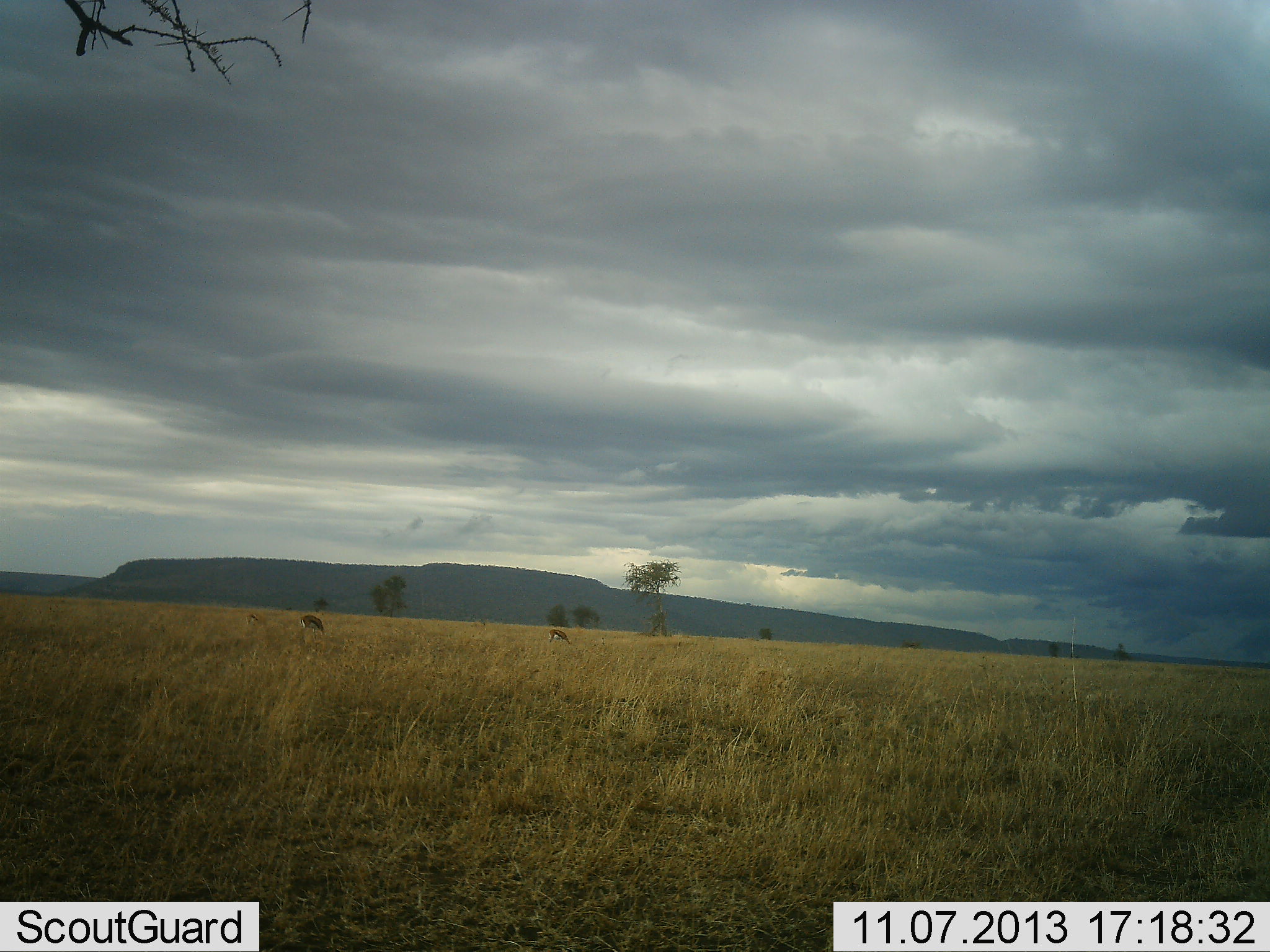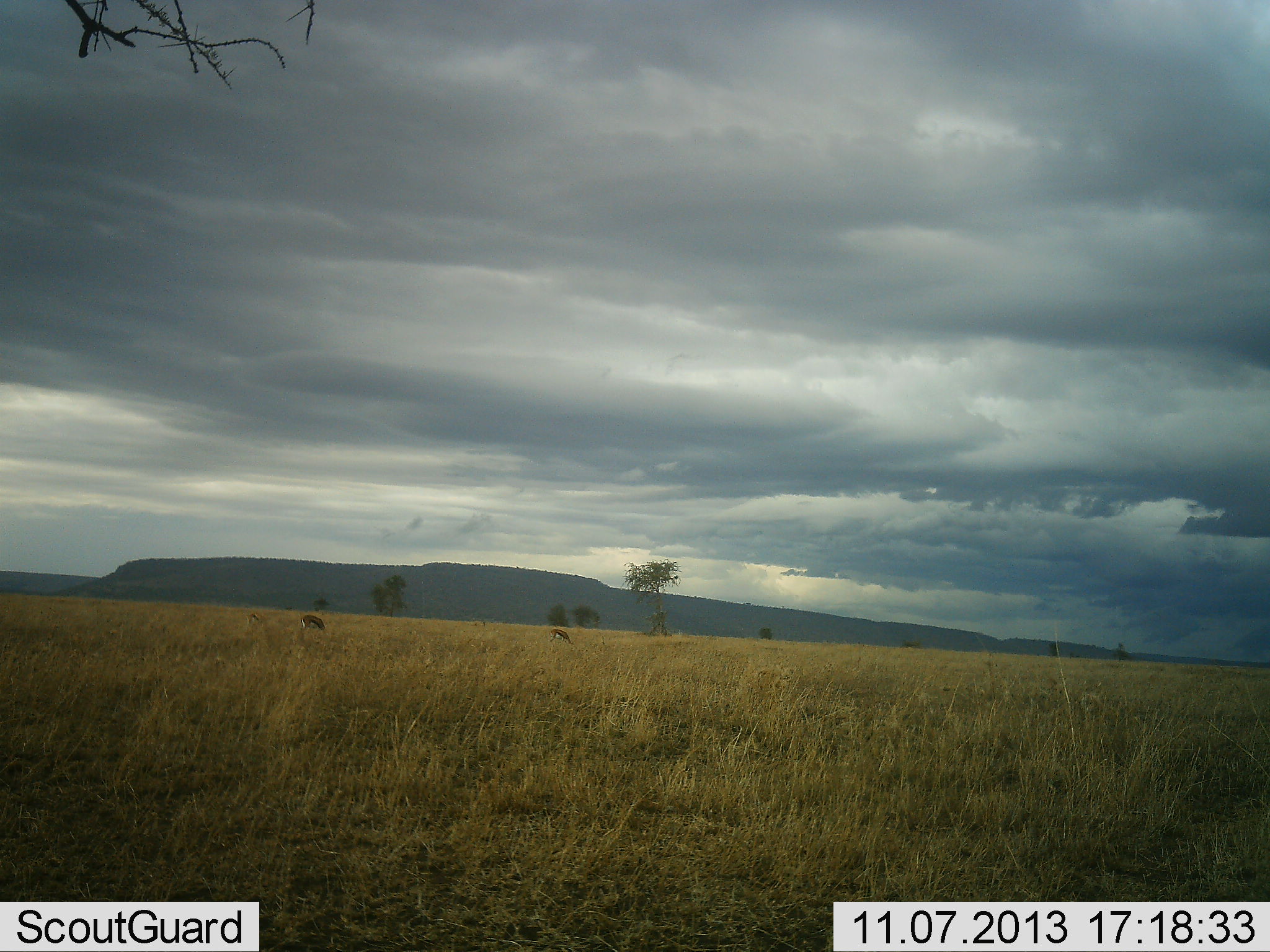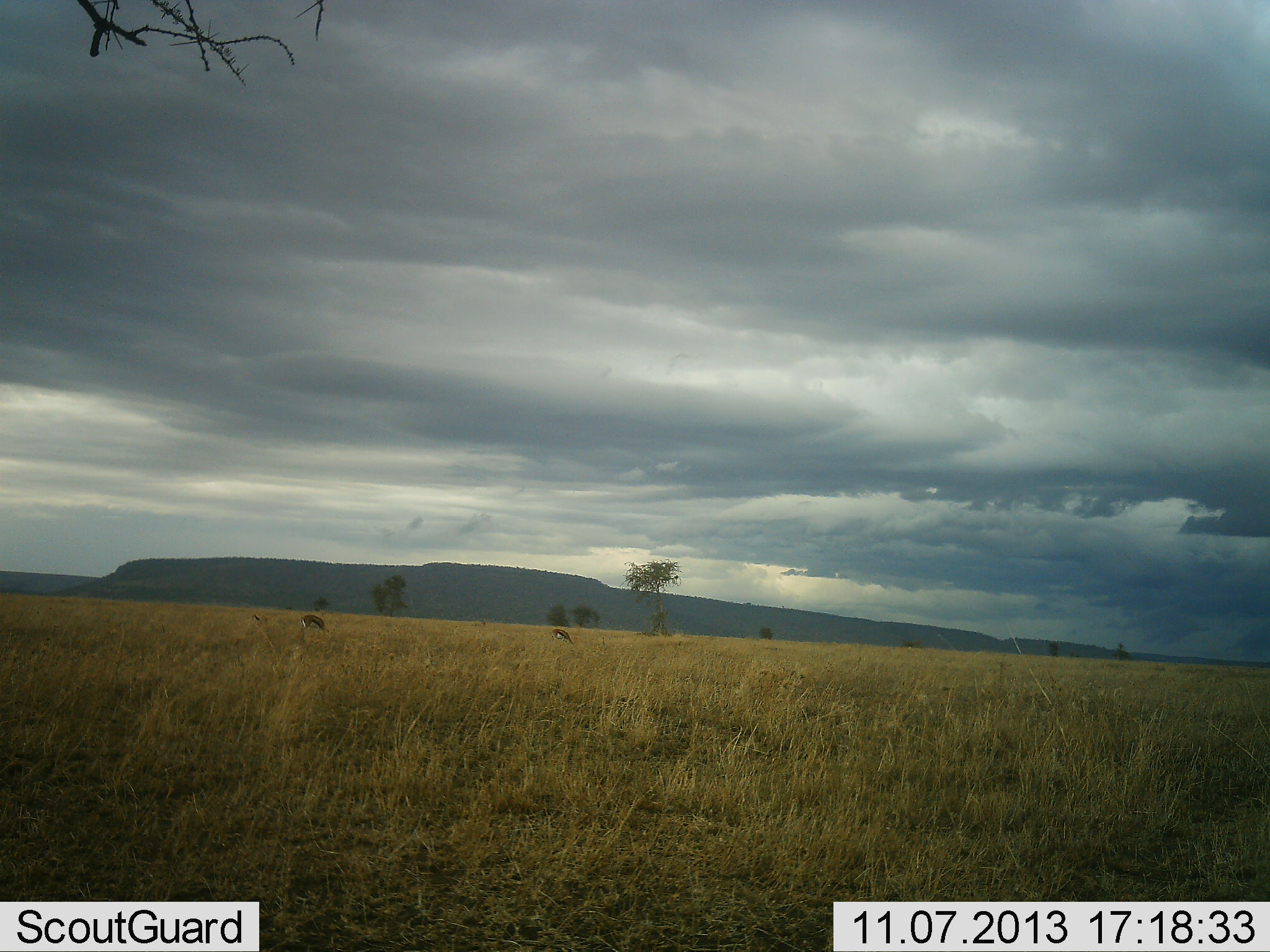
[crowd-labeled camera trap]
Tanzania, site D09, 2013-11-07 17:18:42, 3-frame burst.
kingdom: Animalia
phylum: Chordata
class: Mammalia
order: Artiodactyla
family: Bovidae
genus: Eudorcas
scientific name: Eudorcas thomsonii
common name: thomson's gazelle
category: gazellethomsons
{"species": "gazellethomsons (thomson's gazelle) (Eudorcas thomsonii)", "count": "2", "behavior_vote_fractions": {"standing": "9%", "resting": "0%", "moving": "0%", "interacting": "0%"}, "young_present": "0%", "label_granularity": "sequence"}